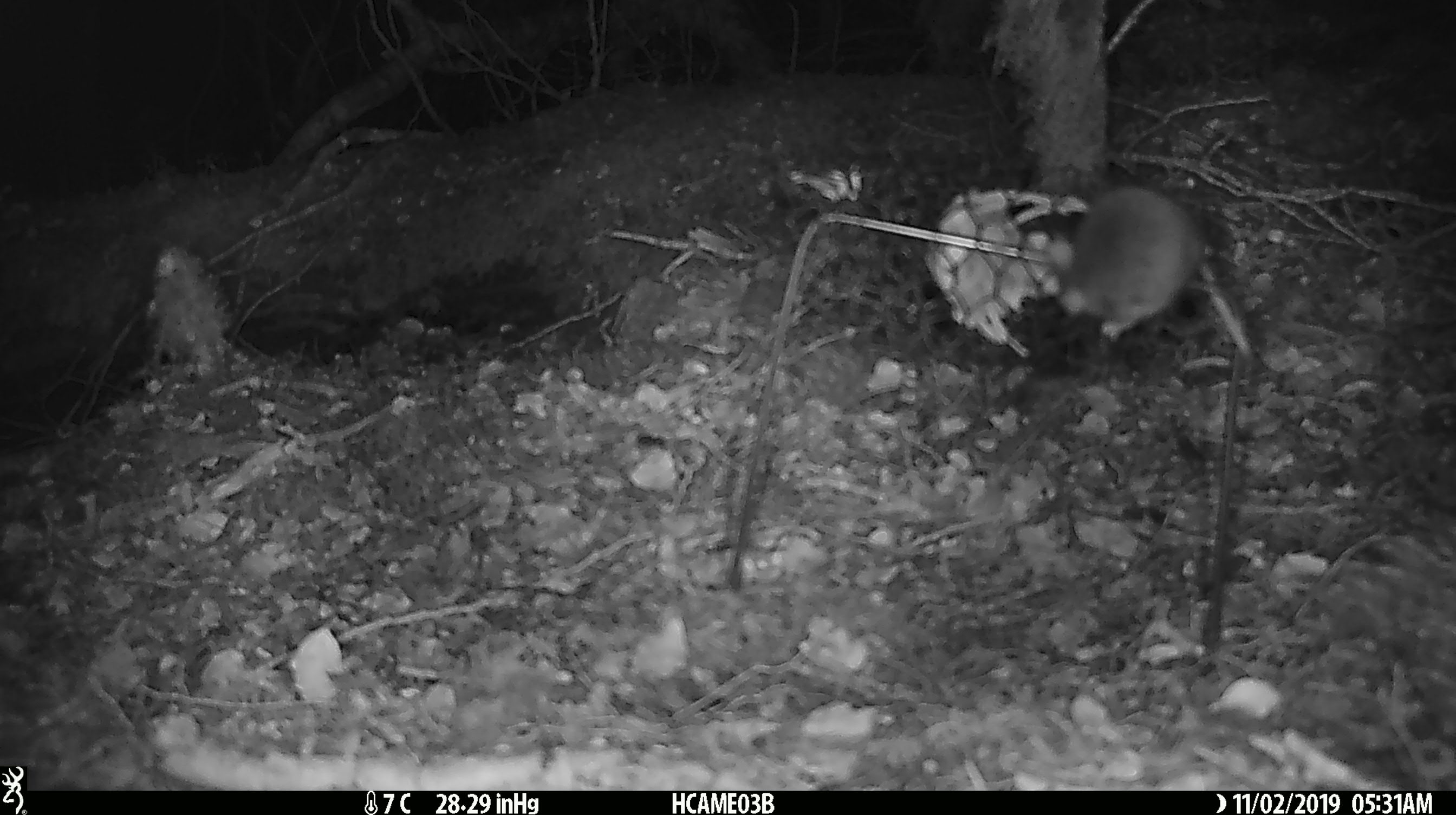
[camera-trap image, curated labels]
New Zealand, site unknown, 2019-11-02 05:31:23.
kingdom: Animalia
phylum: Chordata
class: Mammalia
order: Rodentia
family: Muridae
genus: Mus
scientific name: Mus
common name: mouse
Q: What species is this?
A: Mouse (Mus).